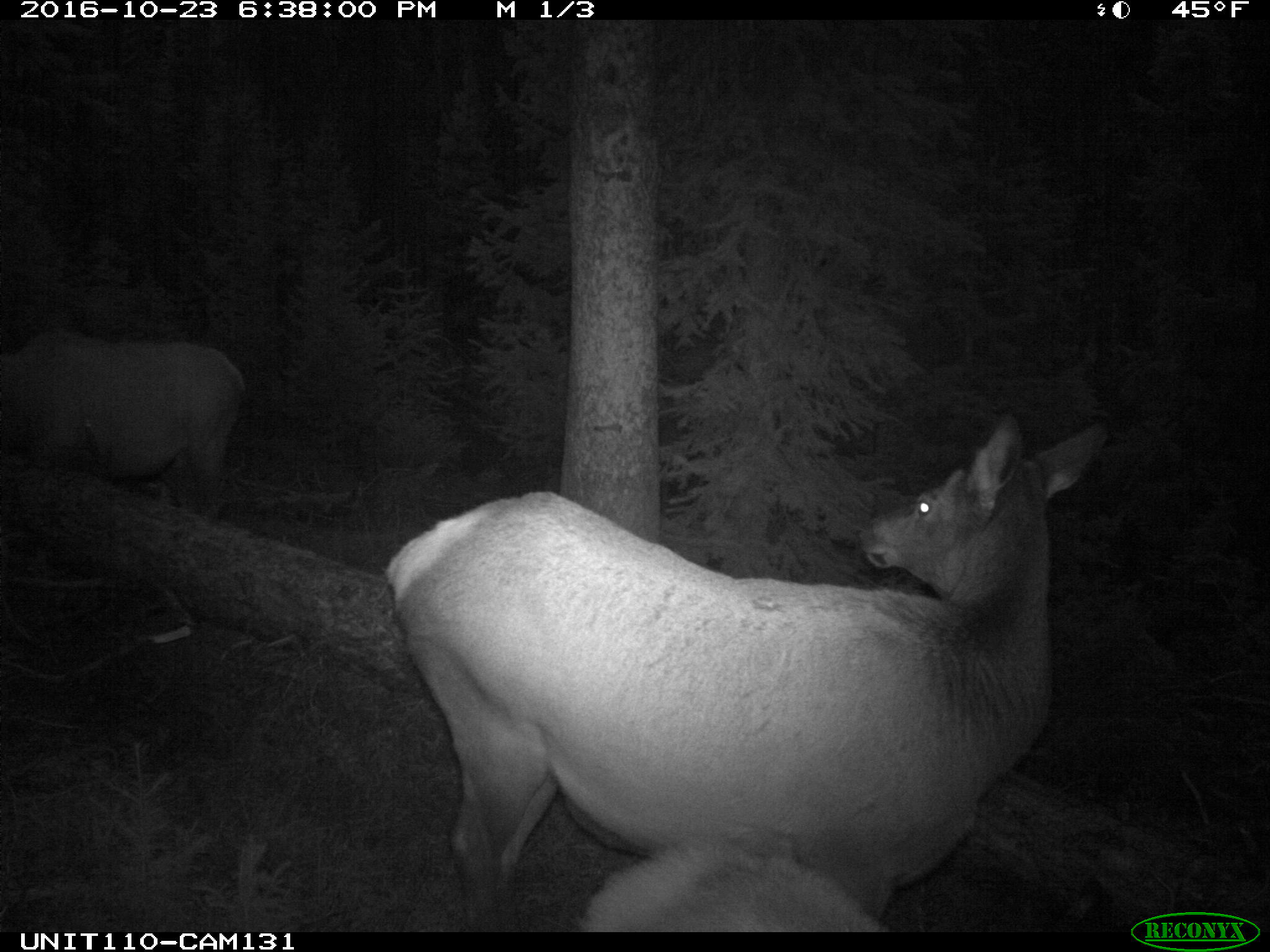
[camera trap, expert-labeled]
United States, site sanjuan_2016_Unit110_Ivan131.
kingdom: Animalia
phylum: Chordata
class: Mammalia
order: Artiodactyla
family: Cervidae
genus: Cervus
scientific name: Cervus elaphus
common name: red deer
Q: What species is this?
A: Cervus elaphus (red deer).